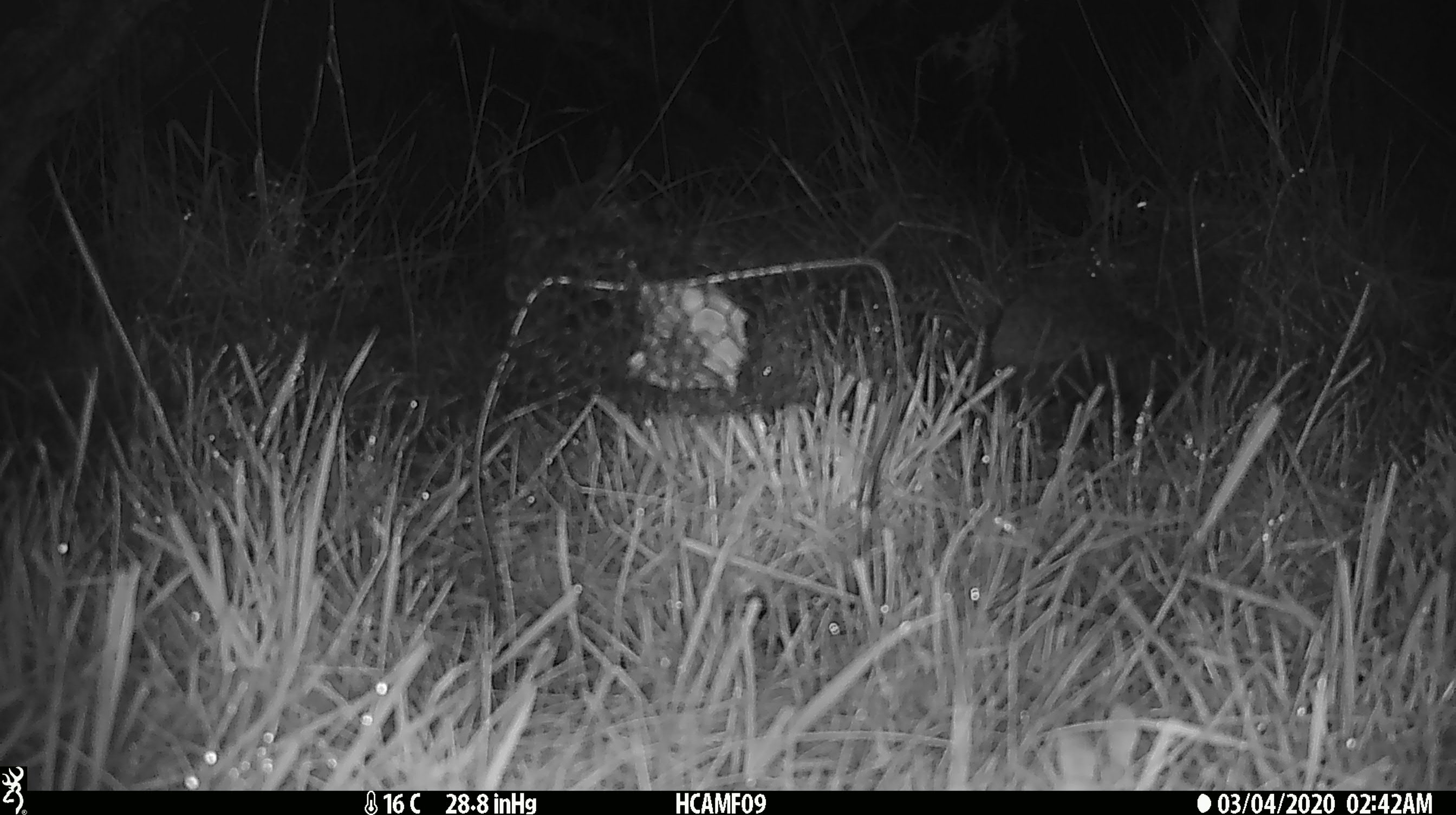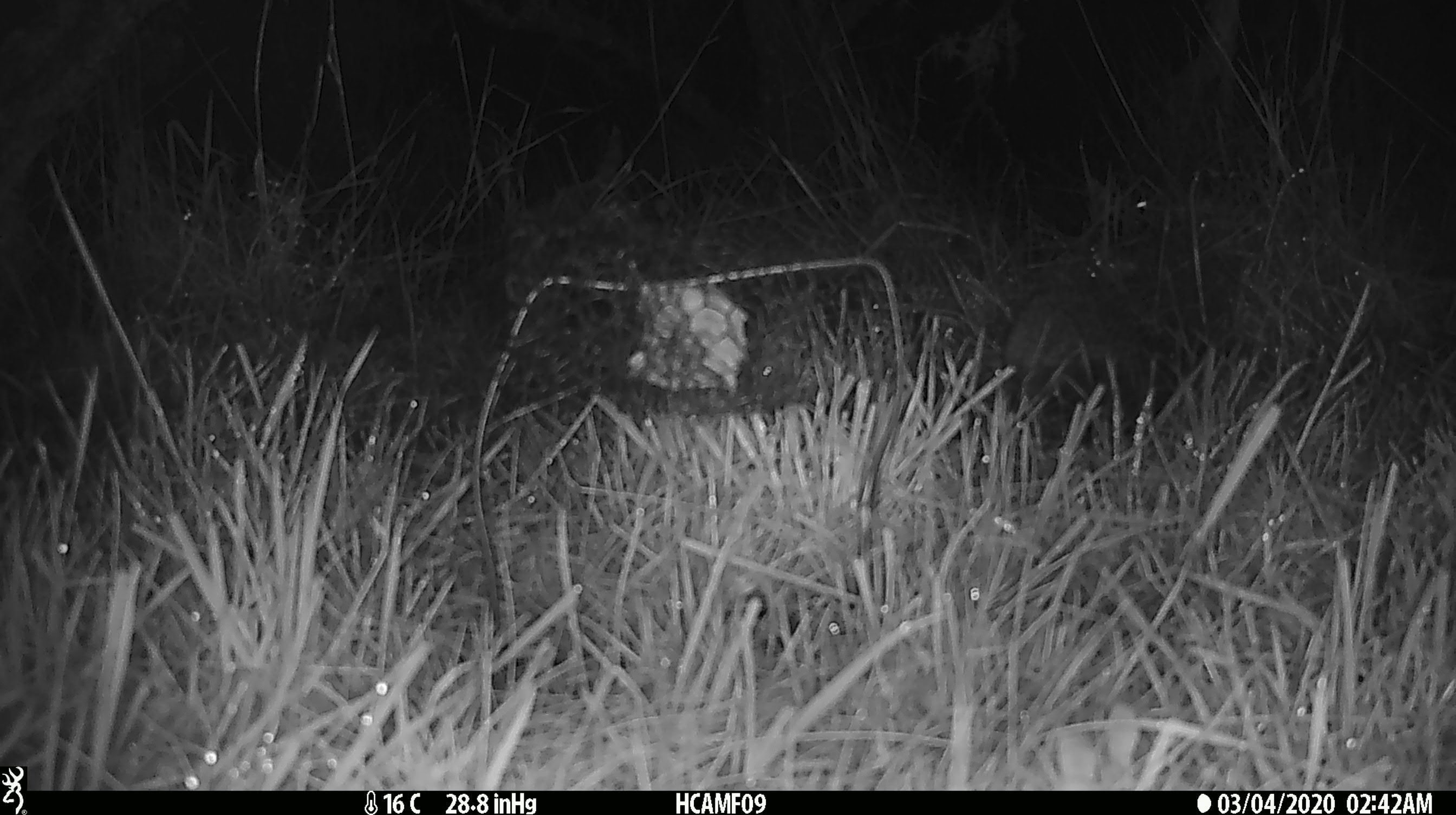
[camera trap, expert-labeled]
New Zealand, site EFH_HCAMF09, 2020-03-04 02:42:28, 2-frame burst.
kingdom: Animalia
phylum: Chordata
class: Mammalia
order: Rodentia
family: Muridae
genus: Mus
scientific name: Mus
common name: mouse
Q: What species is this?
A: Mouse (Mus).